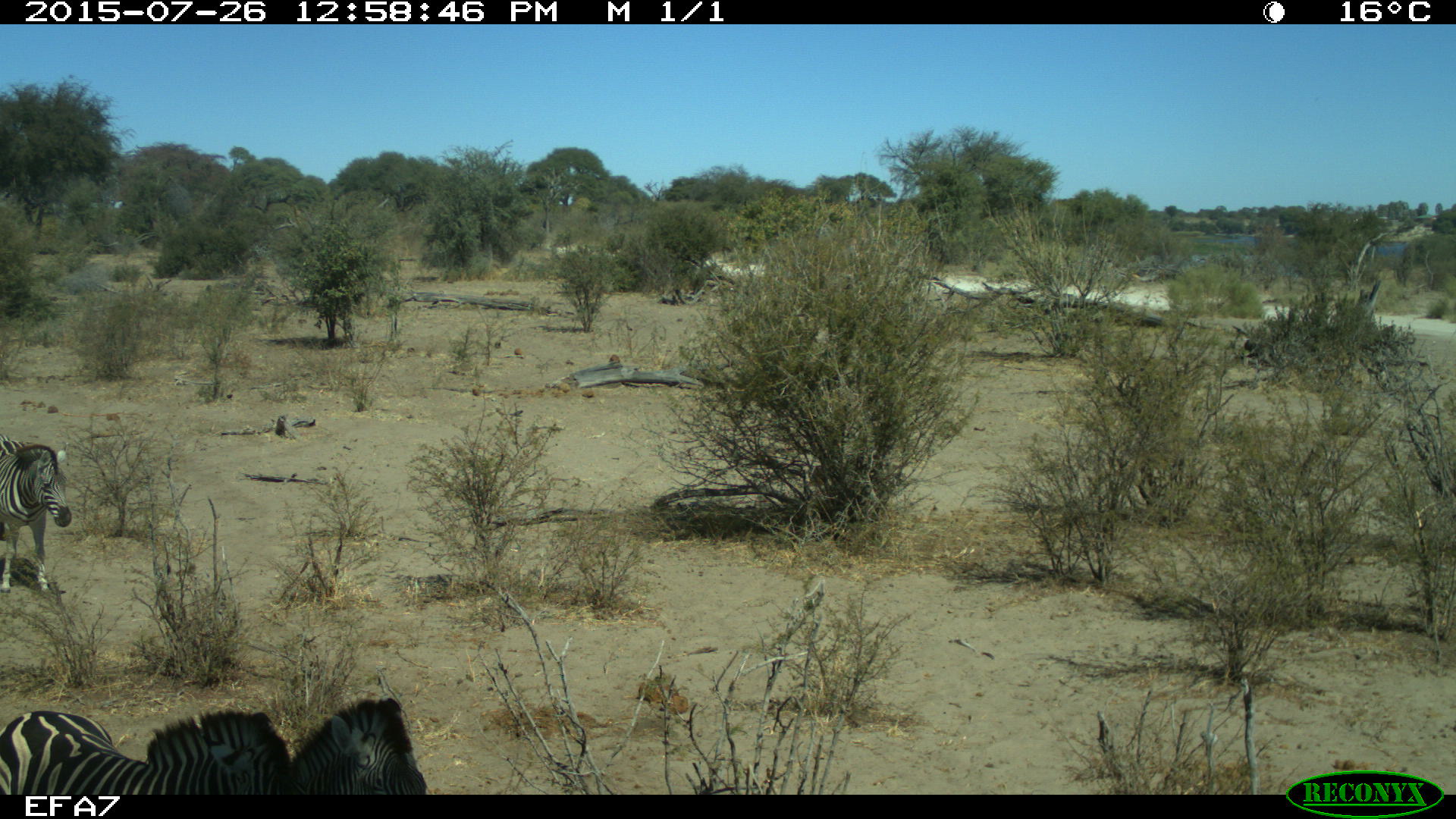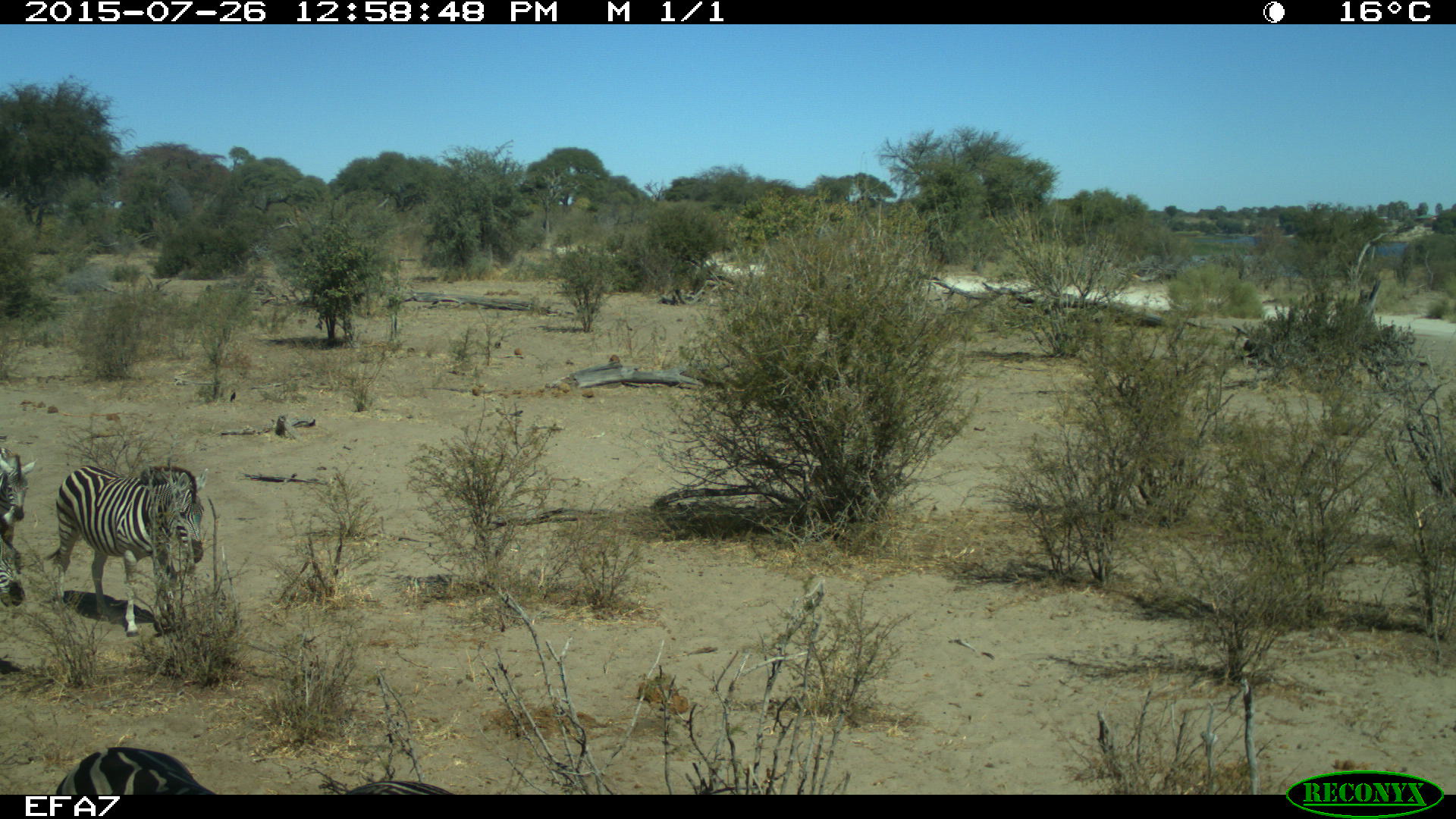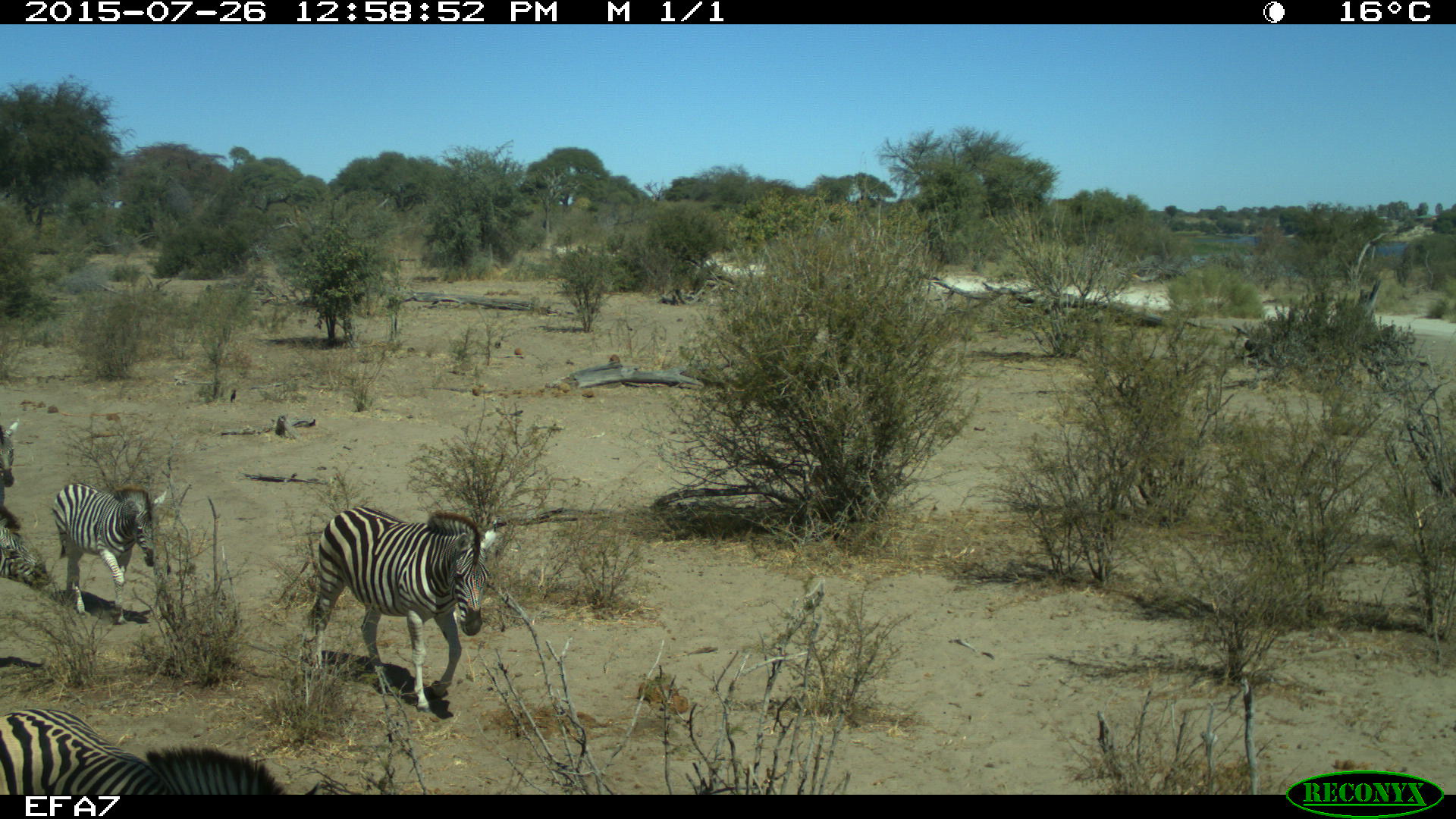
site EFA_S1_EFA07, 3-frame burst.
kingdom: Animalia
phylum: Chordata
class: Mammalia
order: Perissodactyla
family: Equidae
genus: Equus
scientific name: Equus quagga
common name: plains zebra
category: zebraplains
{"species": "zebraplains (plains zebra) (Equus quagga)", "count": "4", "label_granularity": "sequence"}